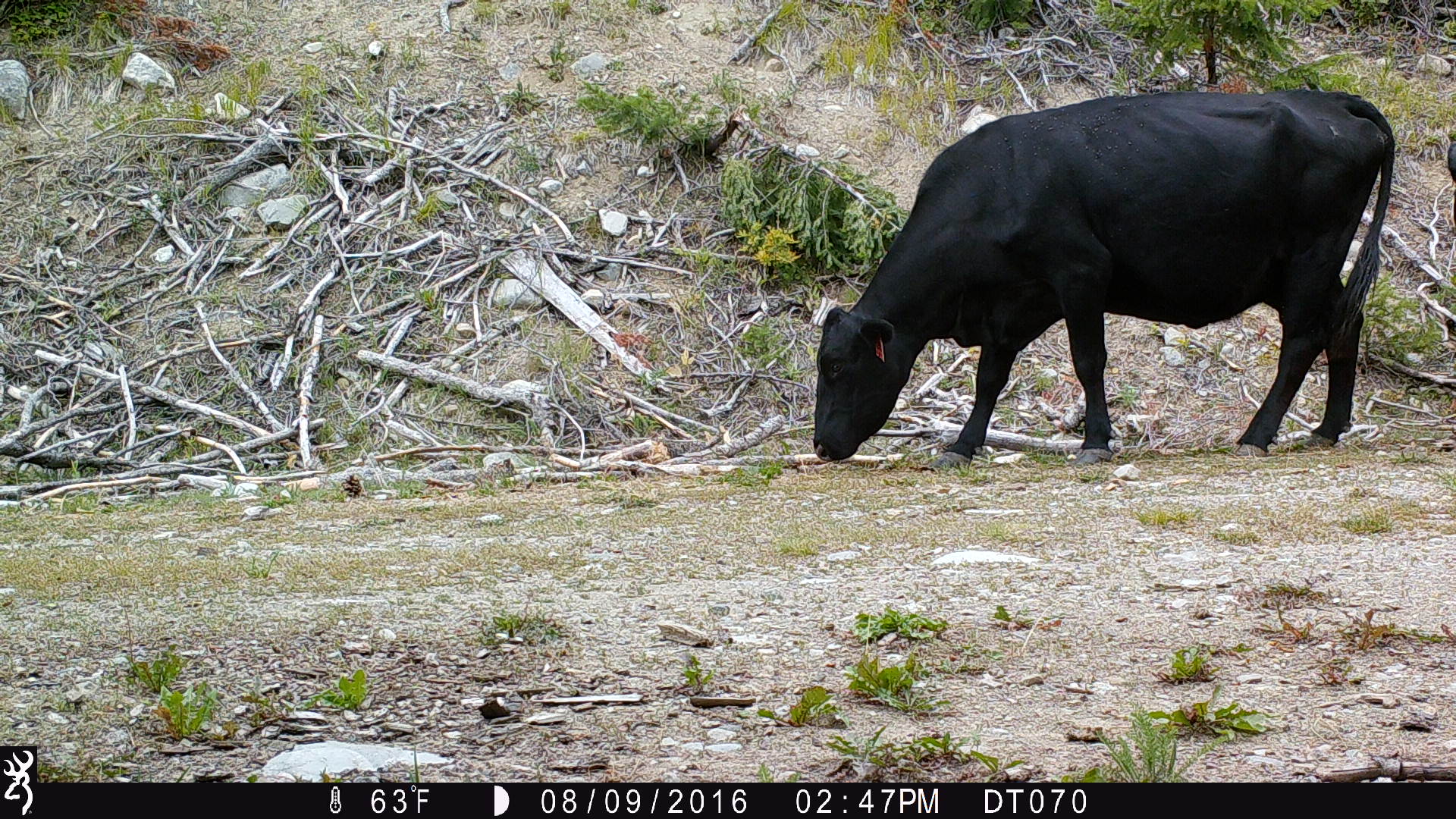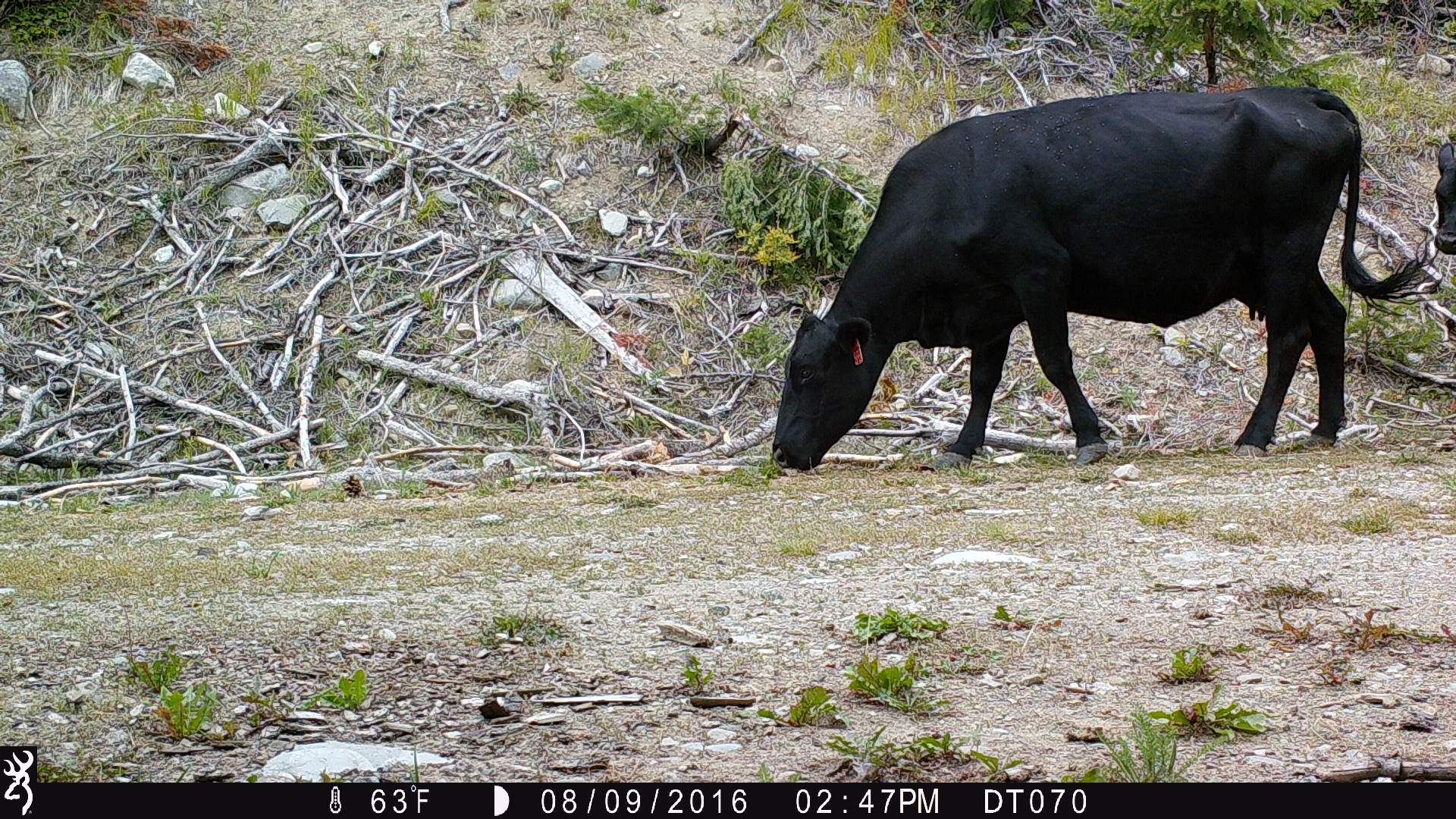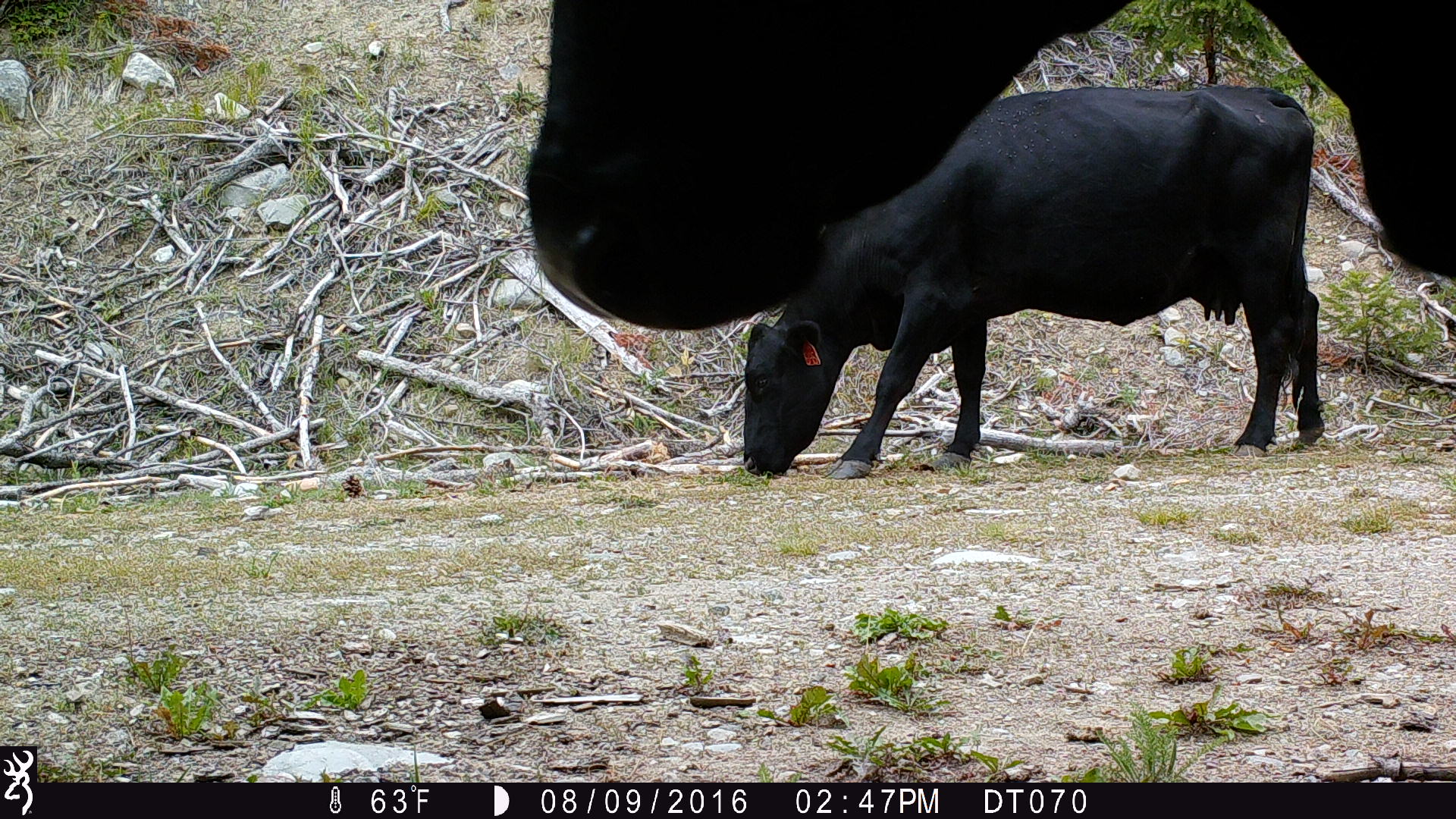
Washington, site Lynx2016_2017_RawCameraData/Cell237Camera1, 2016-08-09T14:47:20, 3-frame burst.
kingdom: Animalia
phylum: Chordata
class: Mammalia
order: Artiodactyla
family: Bovidae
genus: Bos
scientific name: Bos taurus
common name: domestic cattle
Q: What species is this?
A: Domestic cattle (Bos taurus).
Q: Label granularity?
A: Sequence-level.